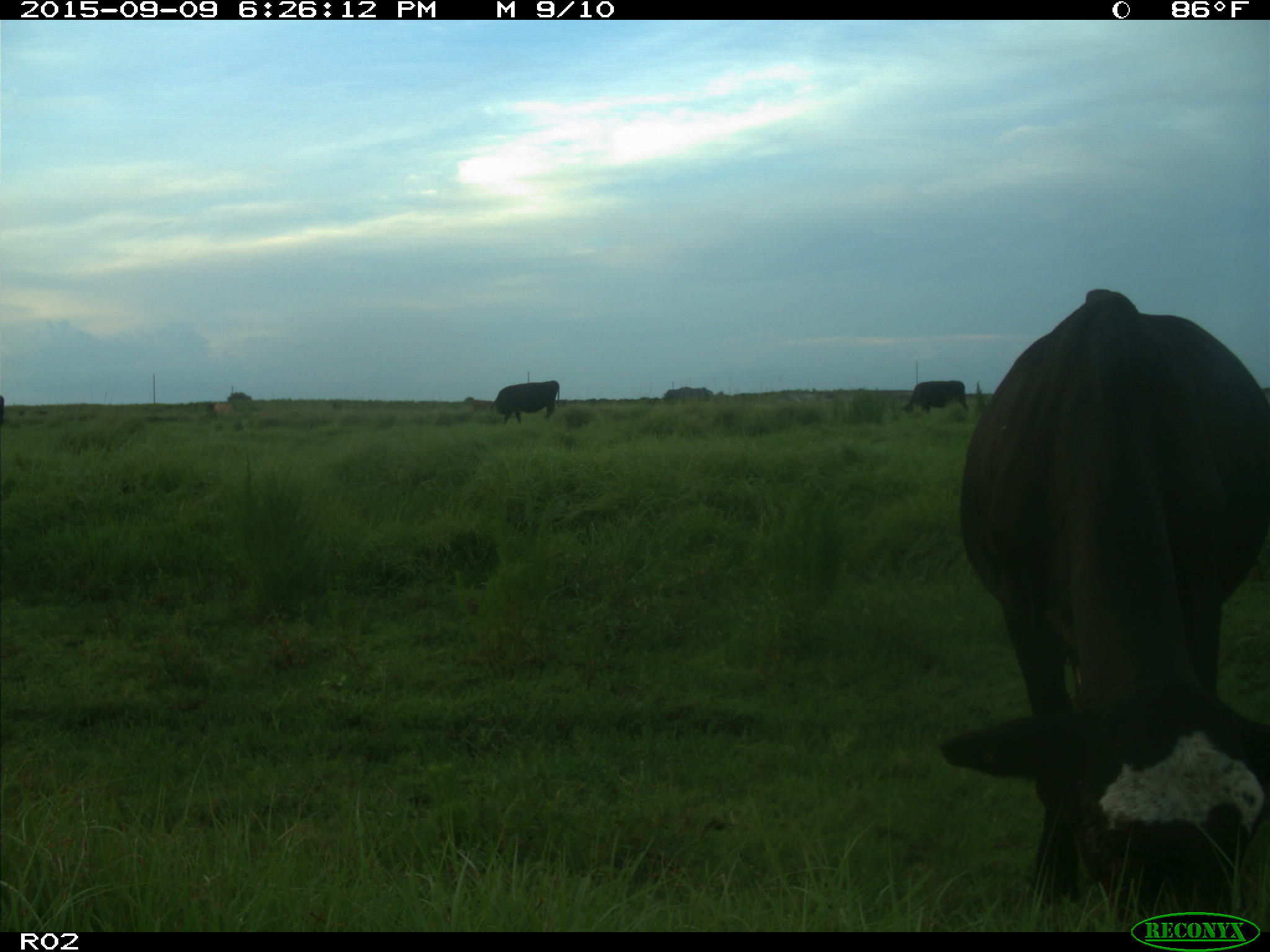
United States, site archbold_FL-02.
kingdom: Animalia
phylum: Chordata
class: Mammalia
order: Artiodactyla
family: Bovidae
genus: Bos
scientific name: Bos taurus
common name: domestic cow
Bos taurus (domestic cow).